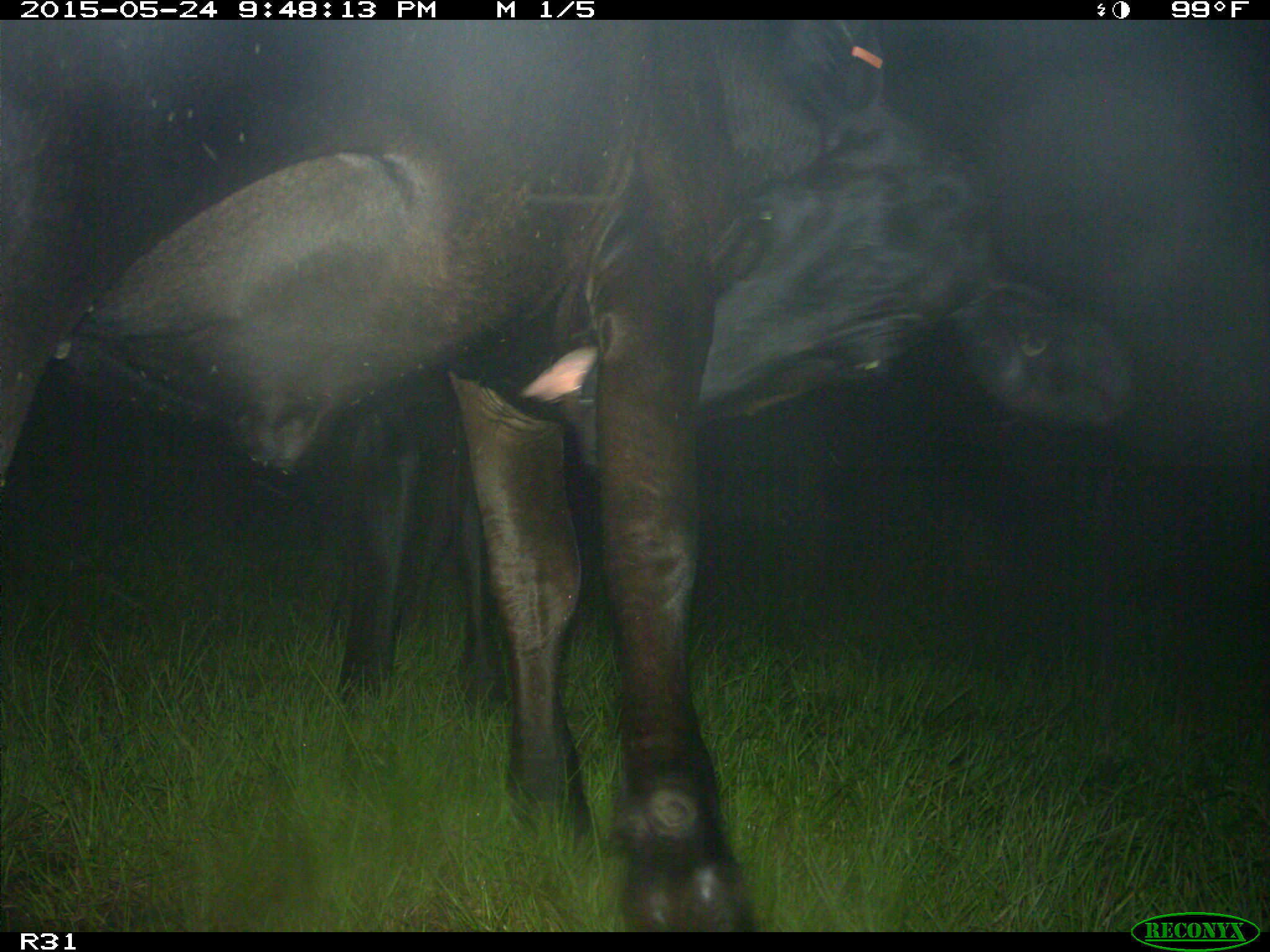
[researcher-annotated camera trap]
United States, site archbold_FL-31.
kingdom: Animalia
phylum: Chordata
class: Mammalia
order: Artiodactyla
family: Bovidae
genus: Bos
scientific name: Bos taurus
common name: domestic cow